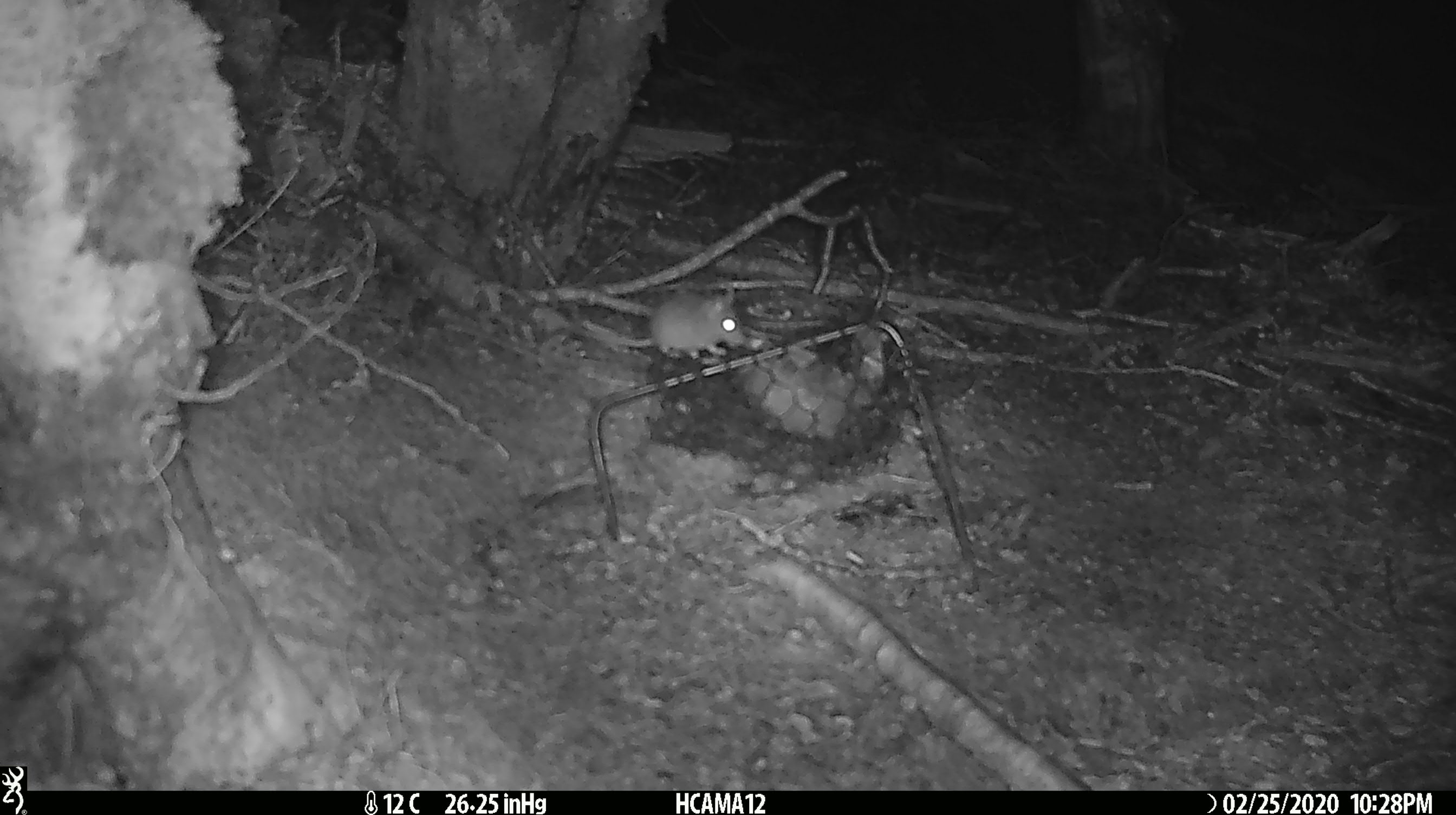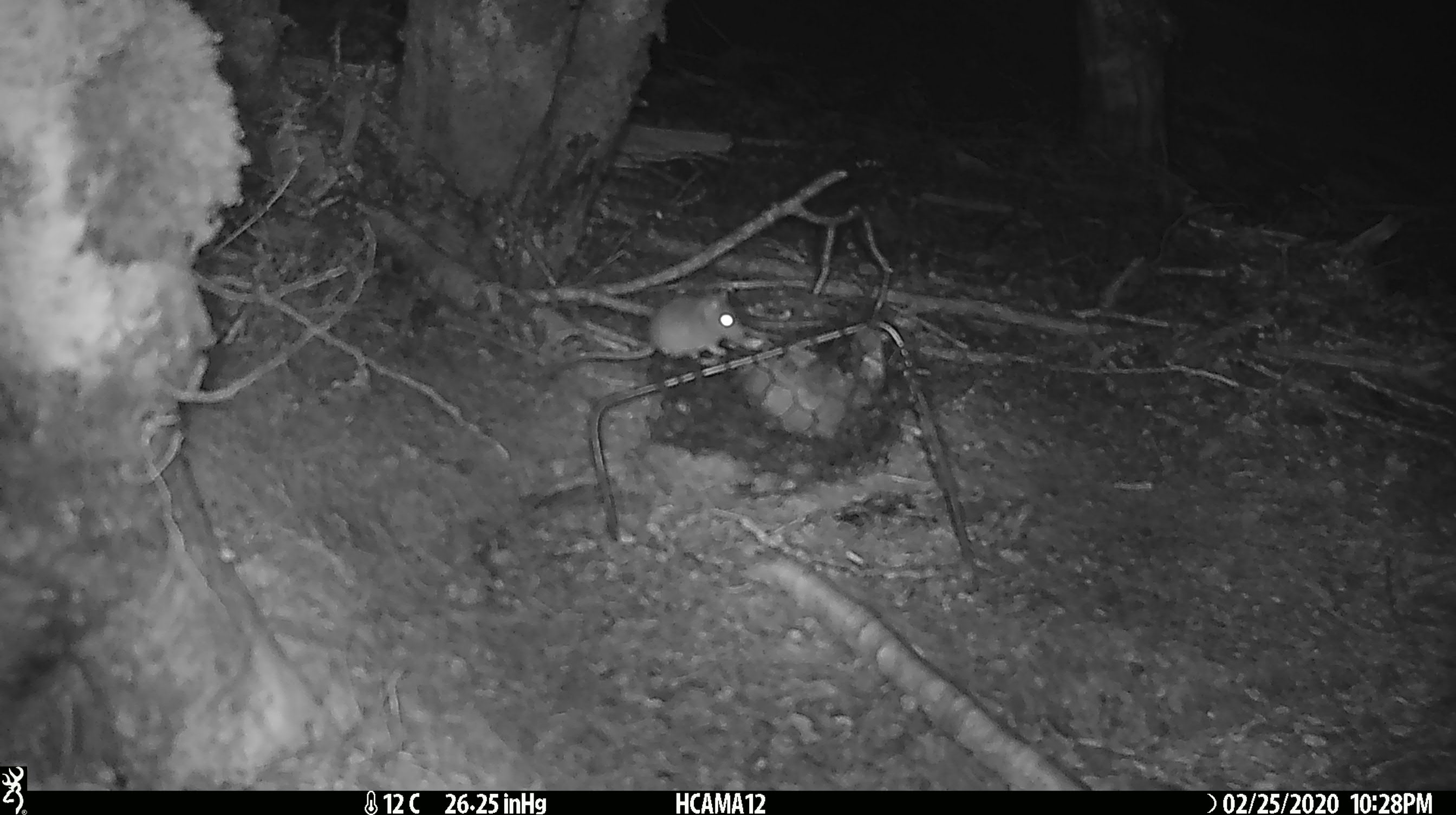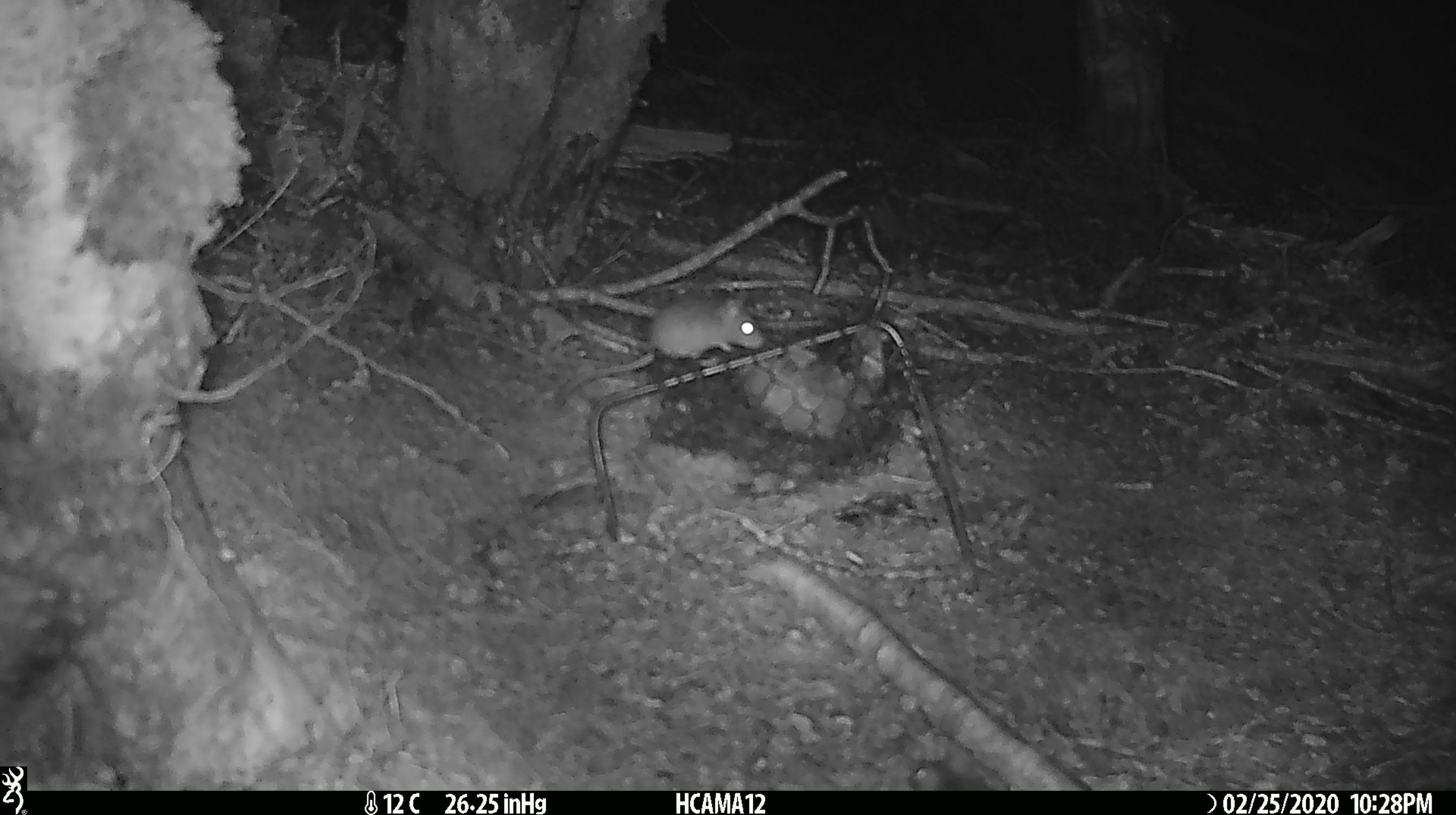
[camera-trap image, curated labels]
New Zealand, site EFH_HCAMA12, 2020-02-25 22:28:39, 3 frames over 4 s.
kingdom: Animalia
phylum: Chordata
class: Mammalia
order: Rodentia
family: Muridae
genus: Mus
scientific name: Mus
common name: mouse